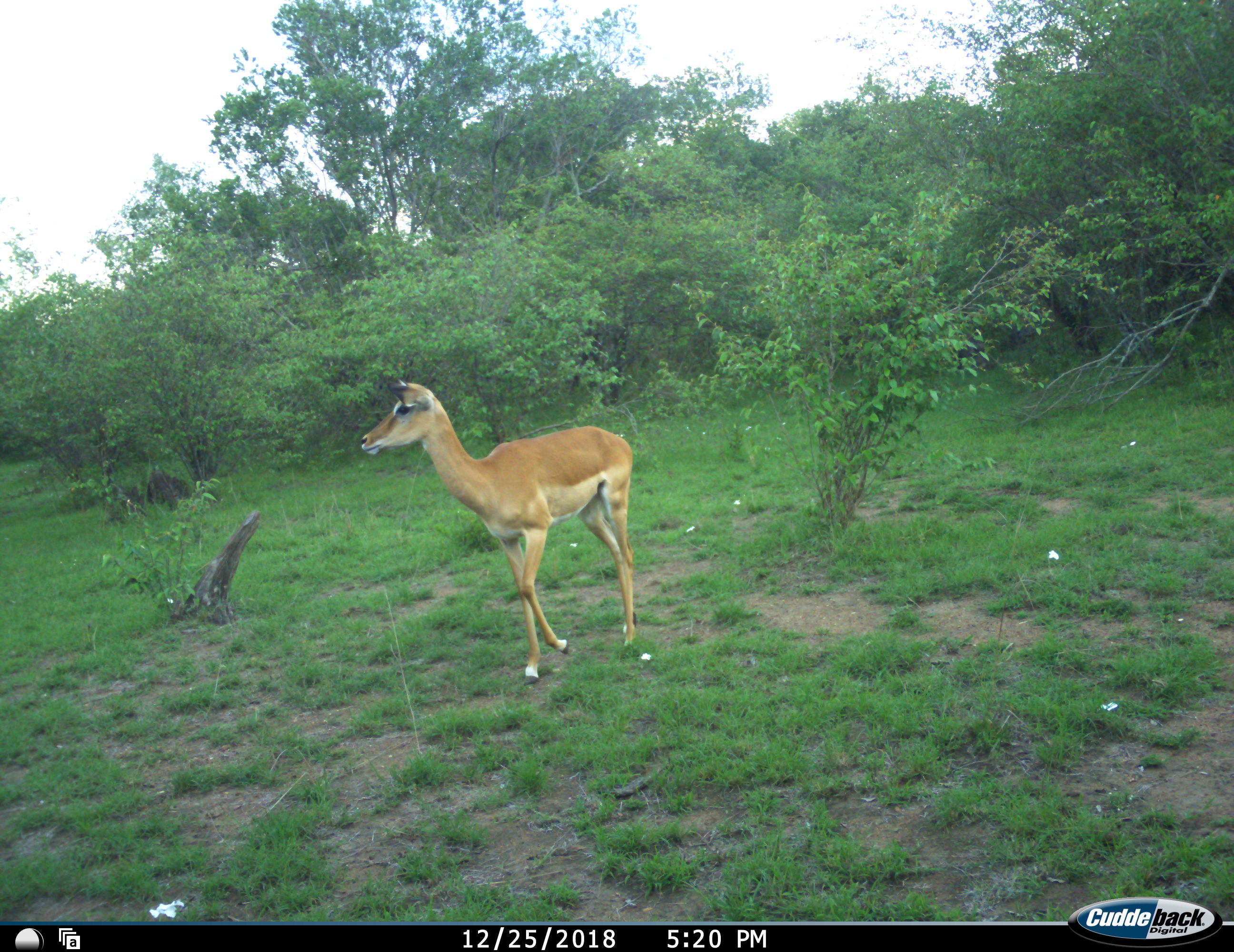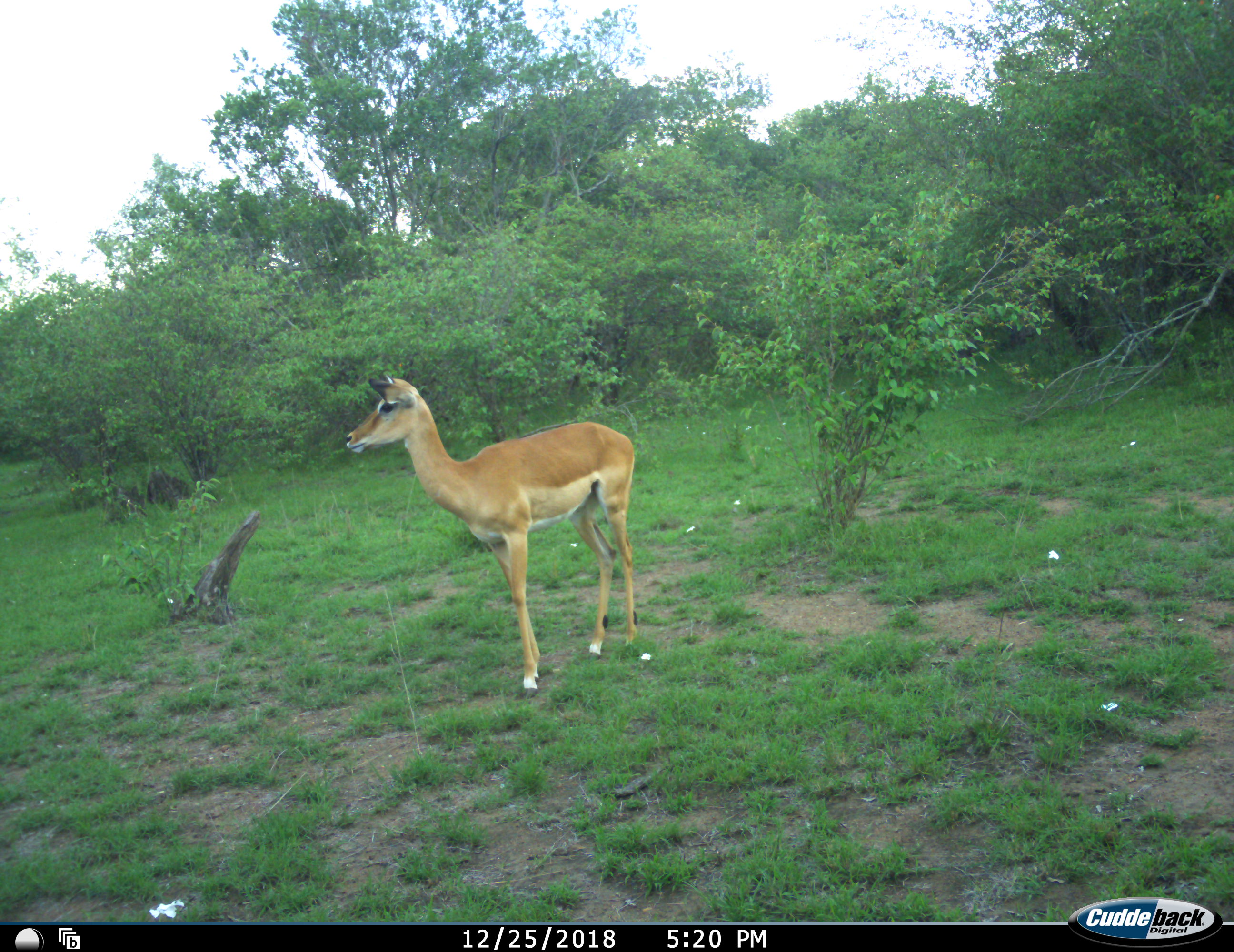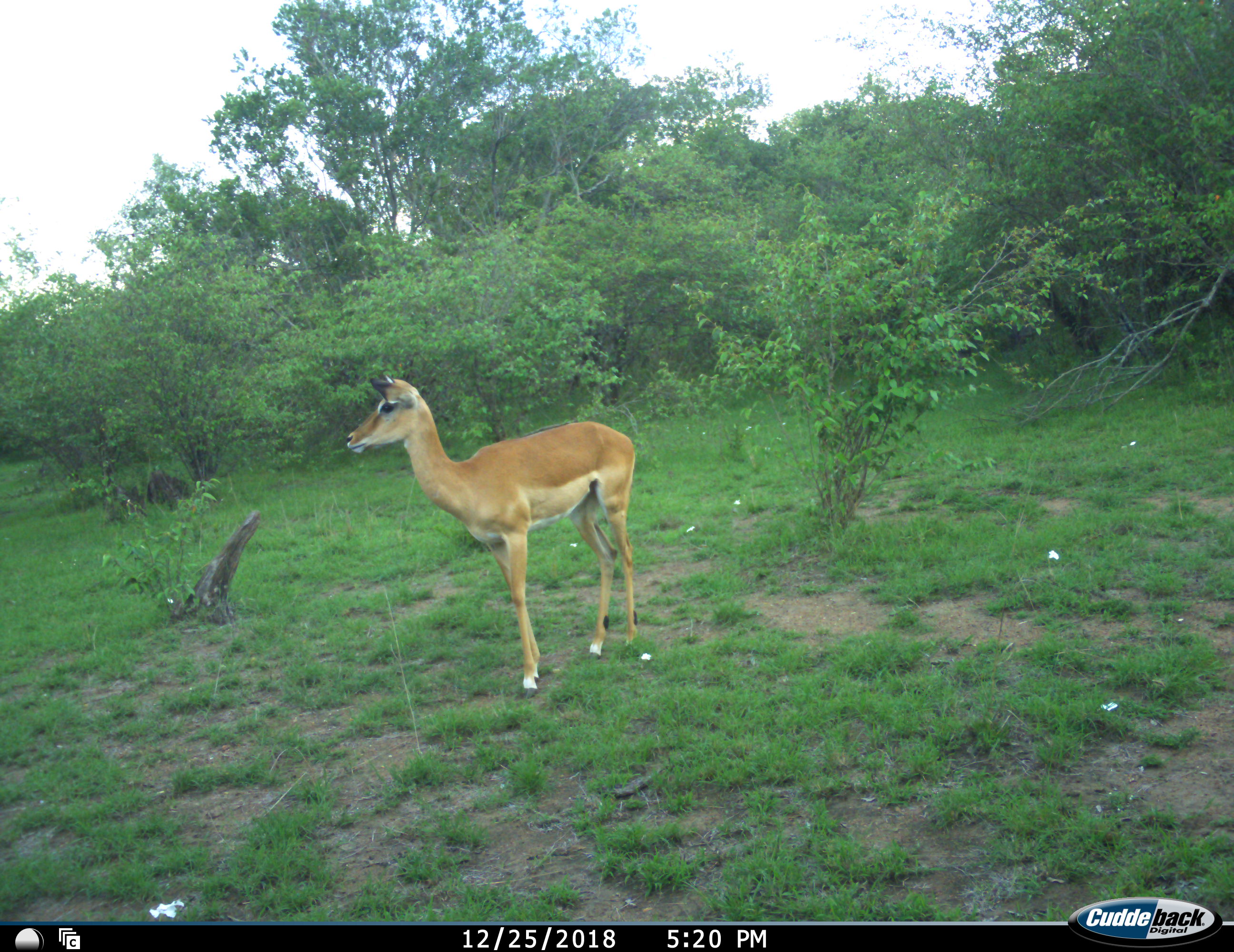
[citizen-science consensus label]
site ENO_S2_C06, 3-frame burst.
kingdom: Animalia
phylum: Chordata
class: Mammalia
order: Artiodactyla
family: Bovidae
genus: Aepyceros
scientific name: Aepyceros melampus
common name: impala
Impala (Aepyceros melampus), count 1. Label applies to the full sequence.